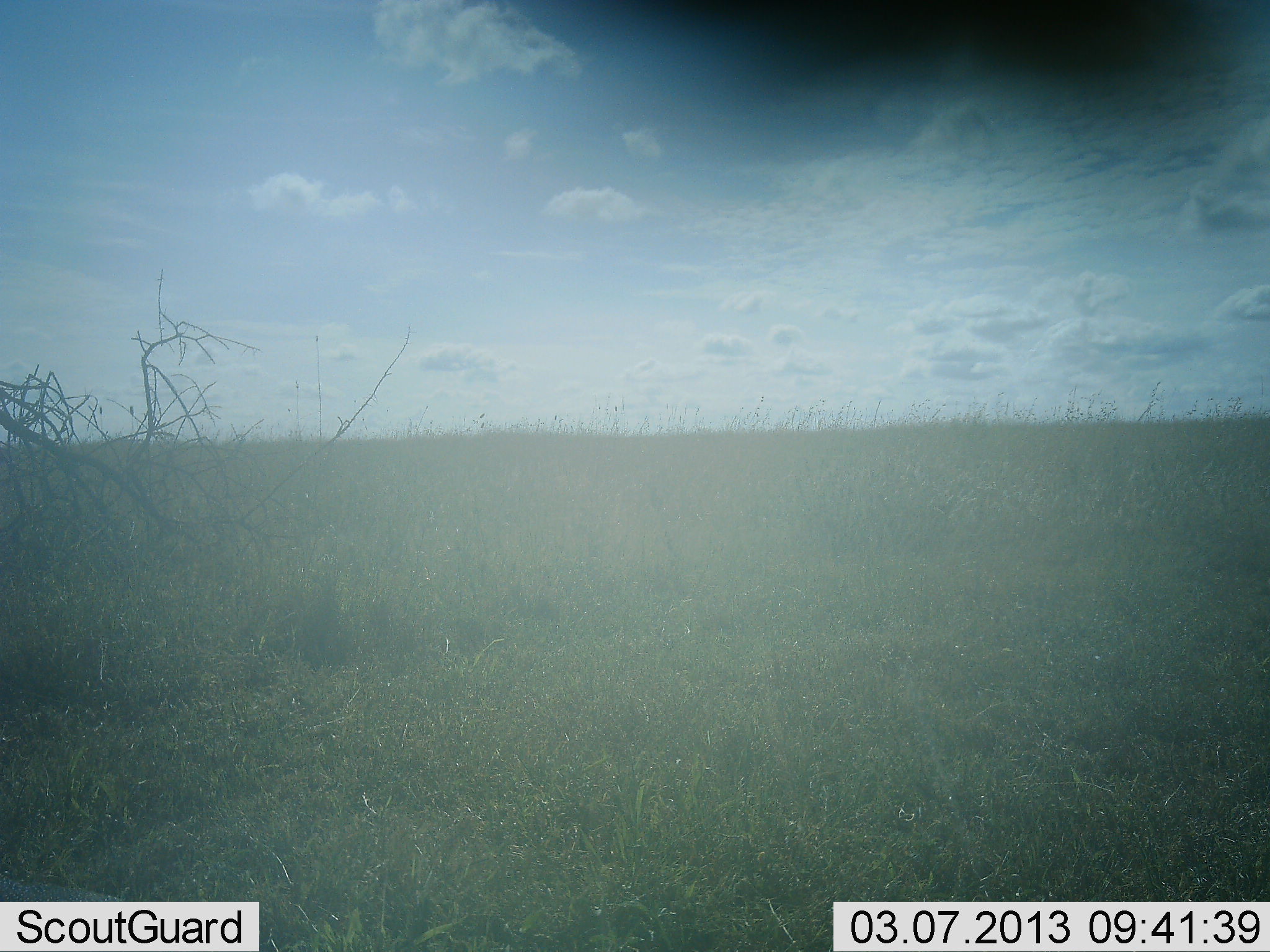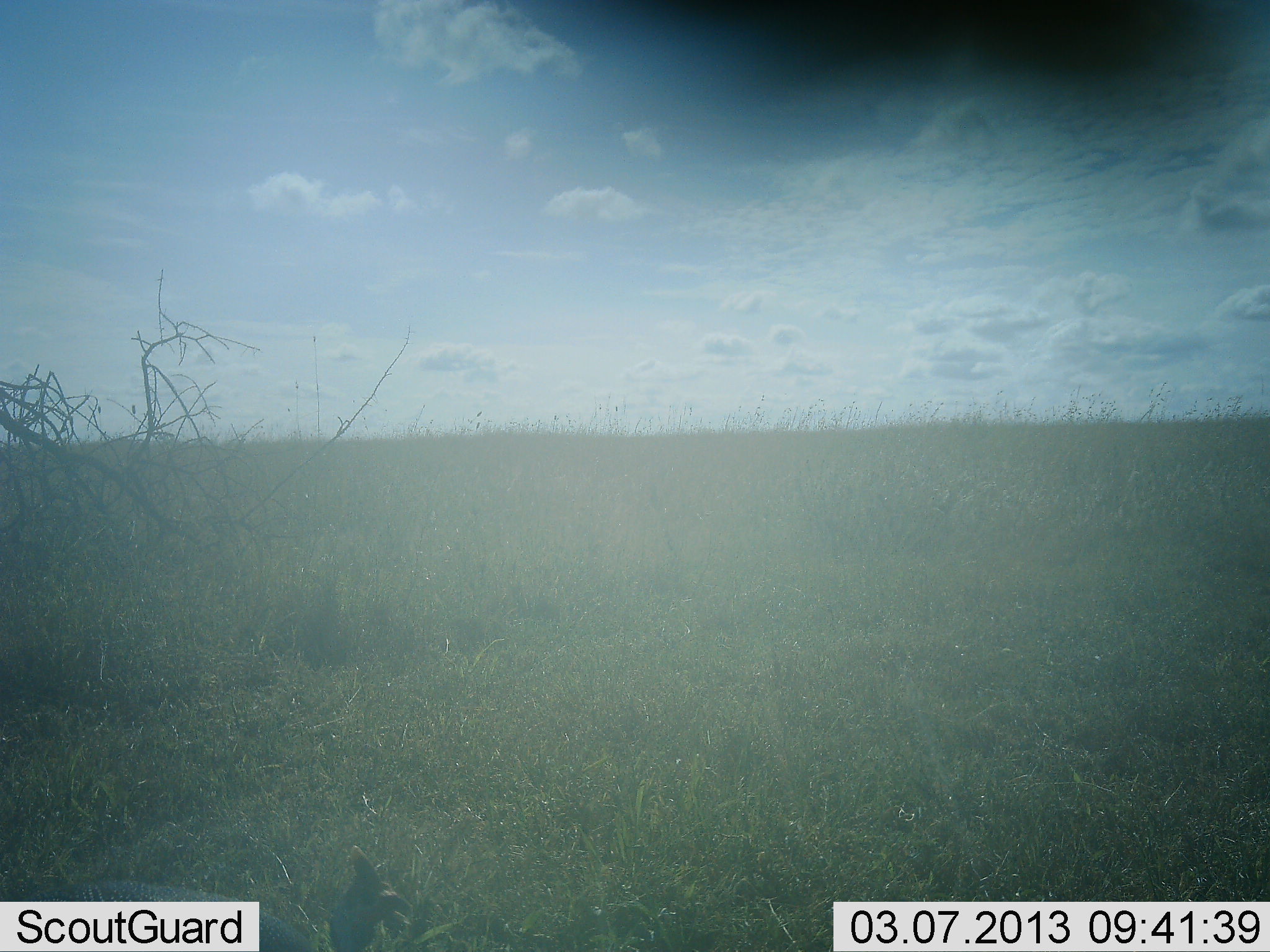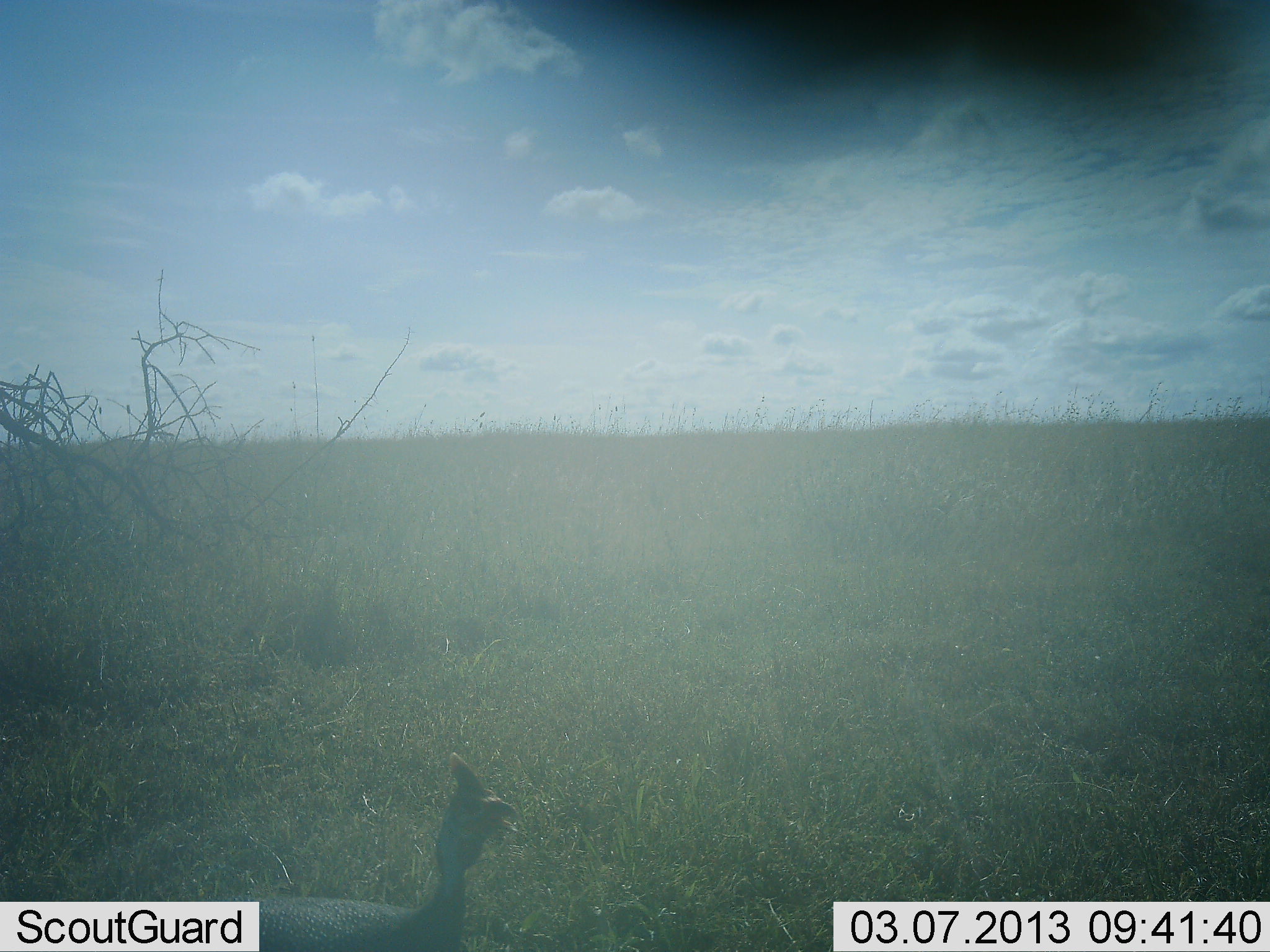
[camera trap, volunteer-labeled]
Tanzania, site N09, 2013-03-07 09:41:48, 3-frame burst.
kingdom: Animalia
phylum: Chordata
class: Aves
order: Galliformes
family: Numididae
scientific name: Numididae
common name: guinea fowl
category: guineafowl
Guineafowl (guinea fowl) (Numididae), count 1. Behavior (volunteer vote fractions): standing 14%, resting 0%, moving 86%, interacting 0%. Young present (vote fraction): 0%. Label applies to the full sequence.